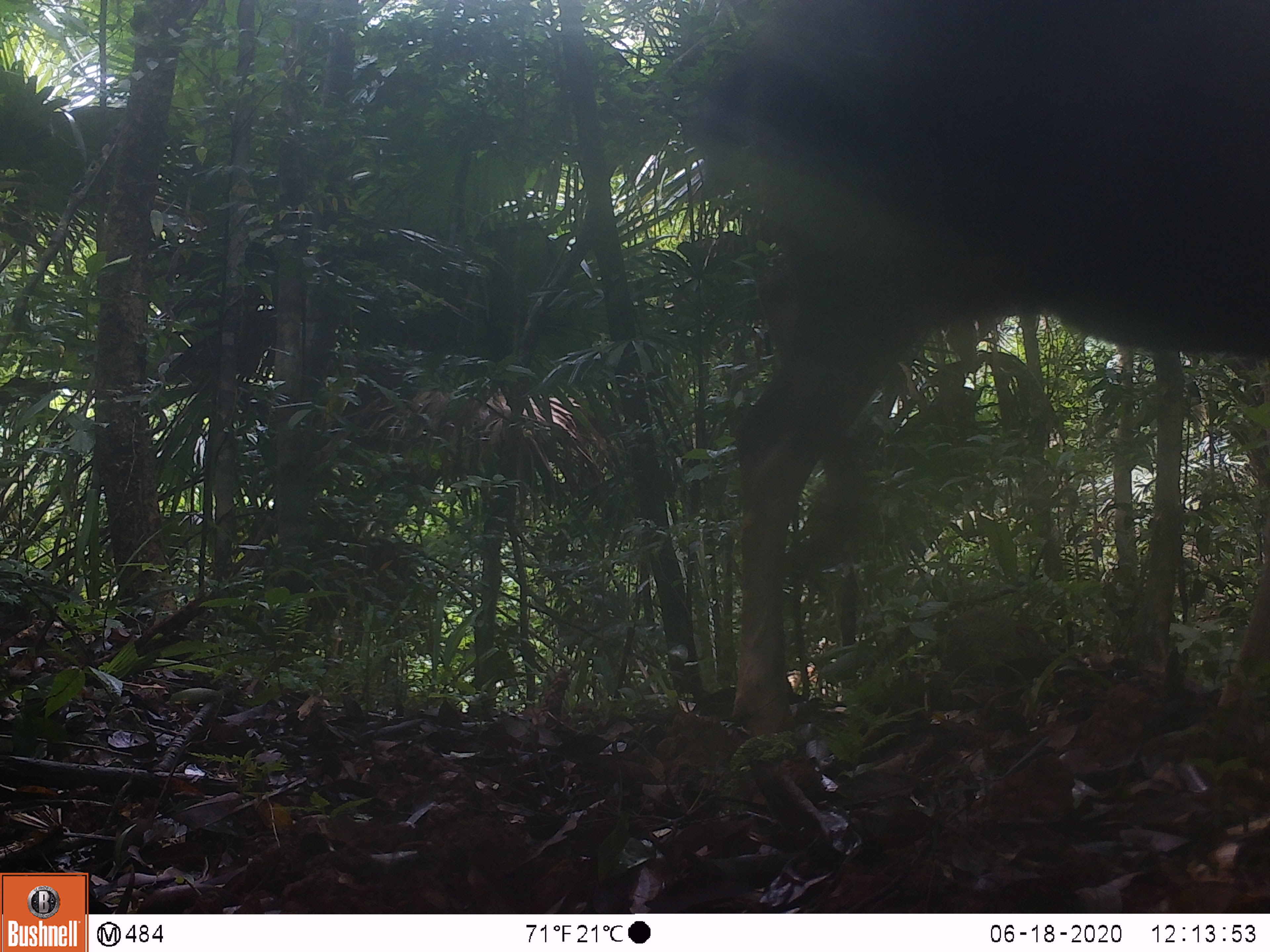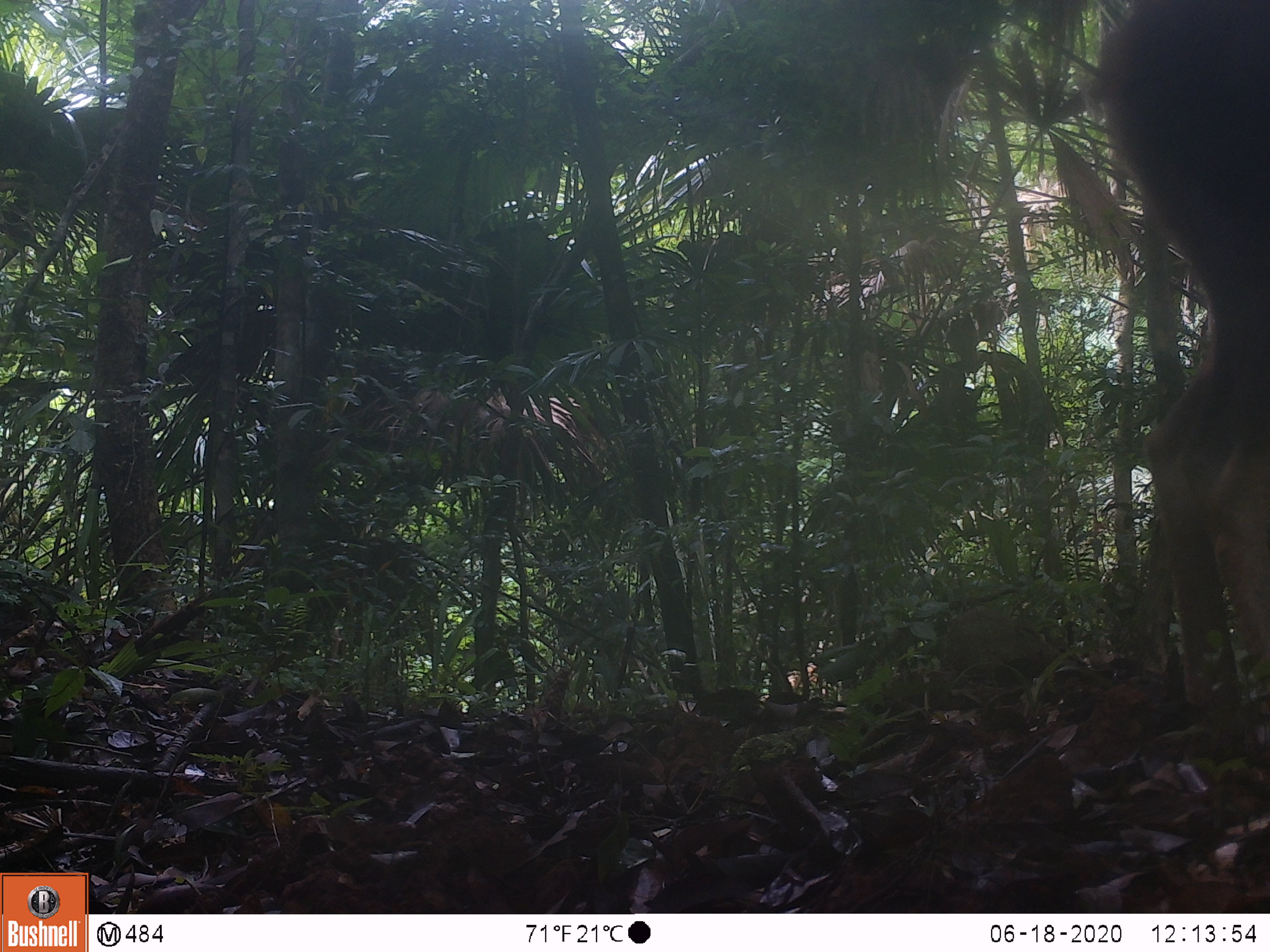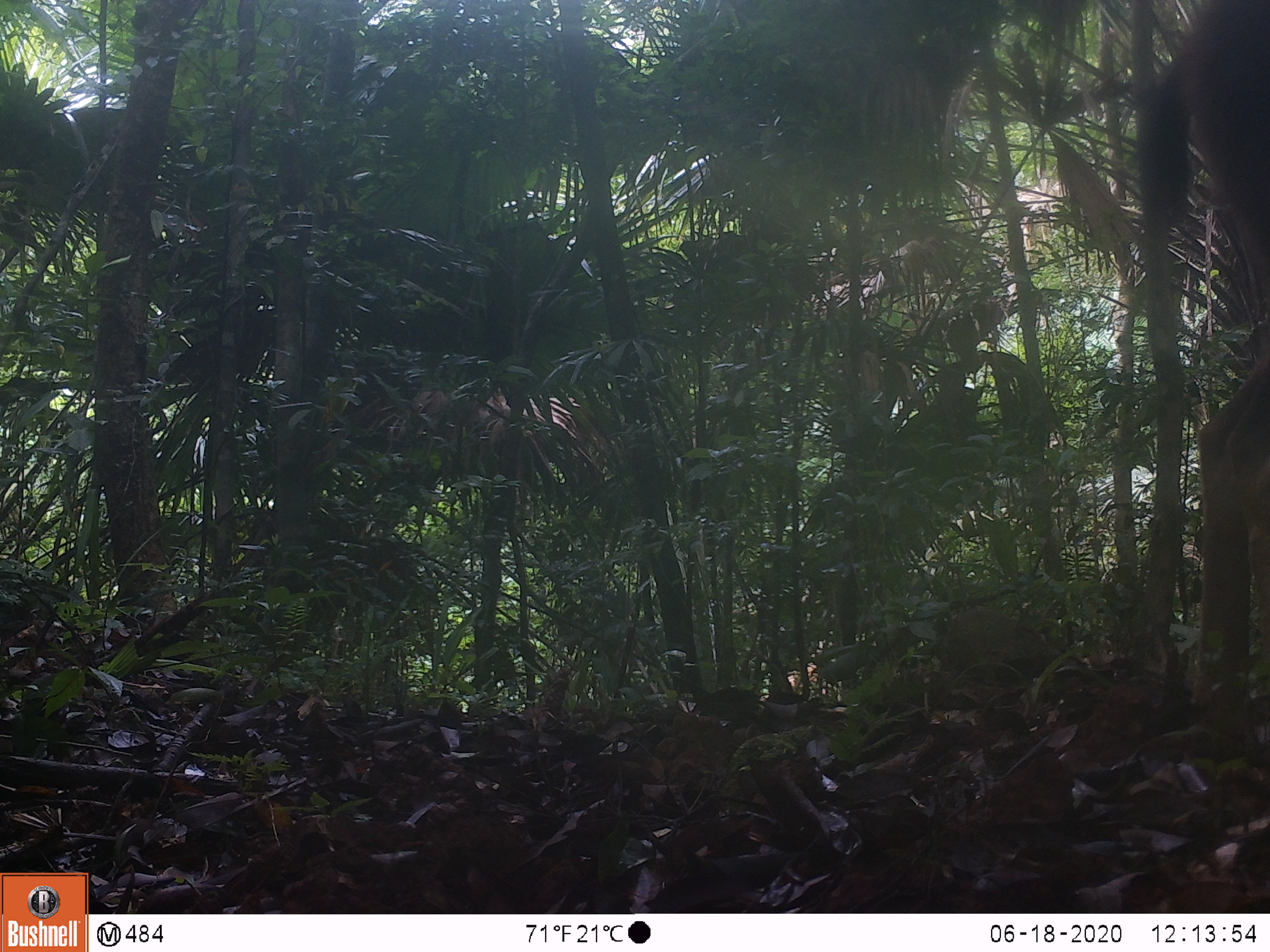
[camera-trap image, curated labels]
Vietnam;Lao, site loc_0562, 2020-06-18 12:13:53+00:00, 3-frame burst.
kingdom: Animalia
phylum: Chordata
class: Mammalia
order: Artiodactyla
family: Cervidae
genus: Rusa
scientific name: Rusa unicolor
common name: sambar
Sambar (Rusa unicolor). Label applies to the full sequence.